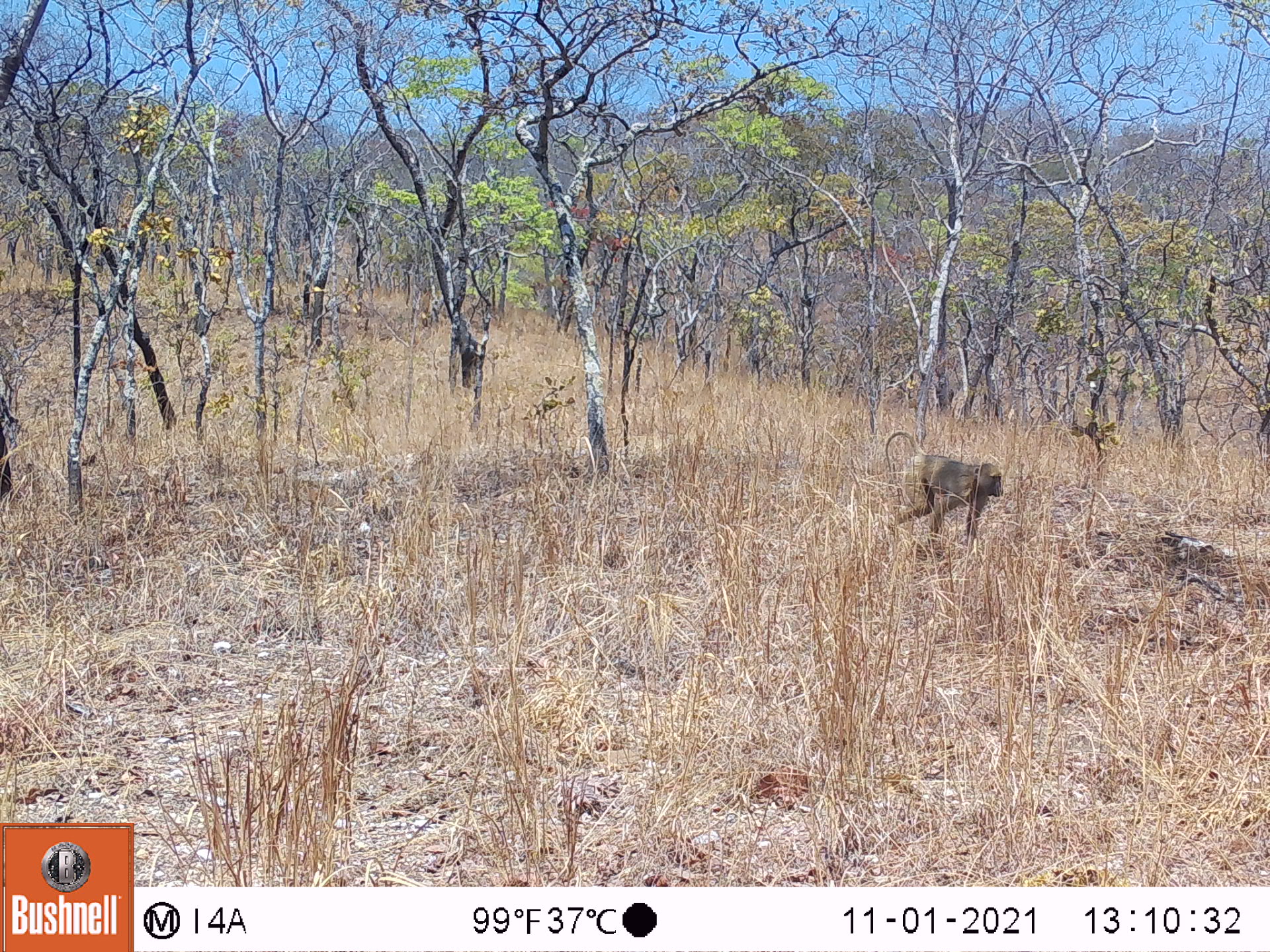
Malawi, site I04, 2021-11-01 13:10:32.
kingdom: Animalia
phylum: Chordata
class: Mammalia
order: Primates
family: Cercopithecidae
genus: Papio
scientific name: Papio cynocephalus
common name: yellow baboon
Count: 1.